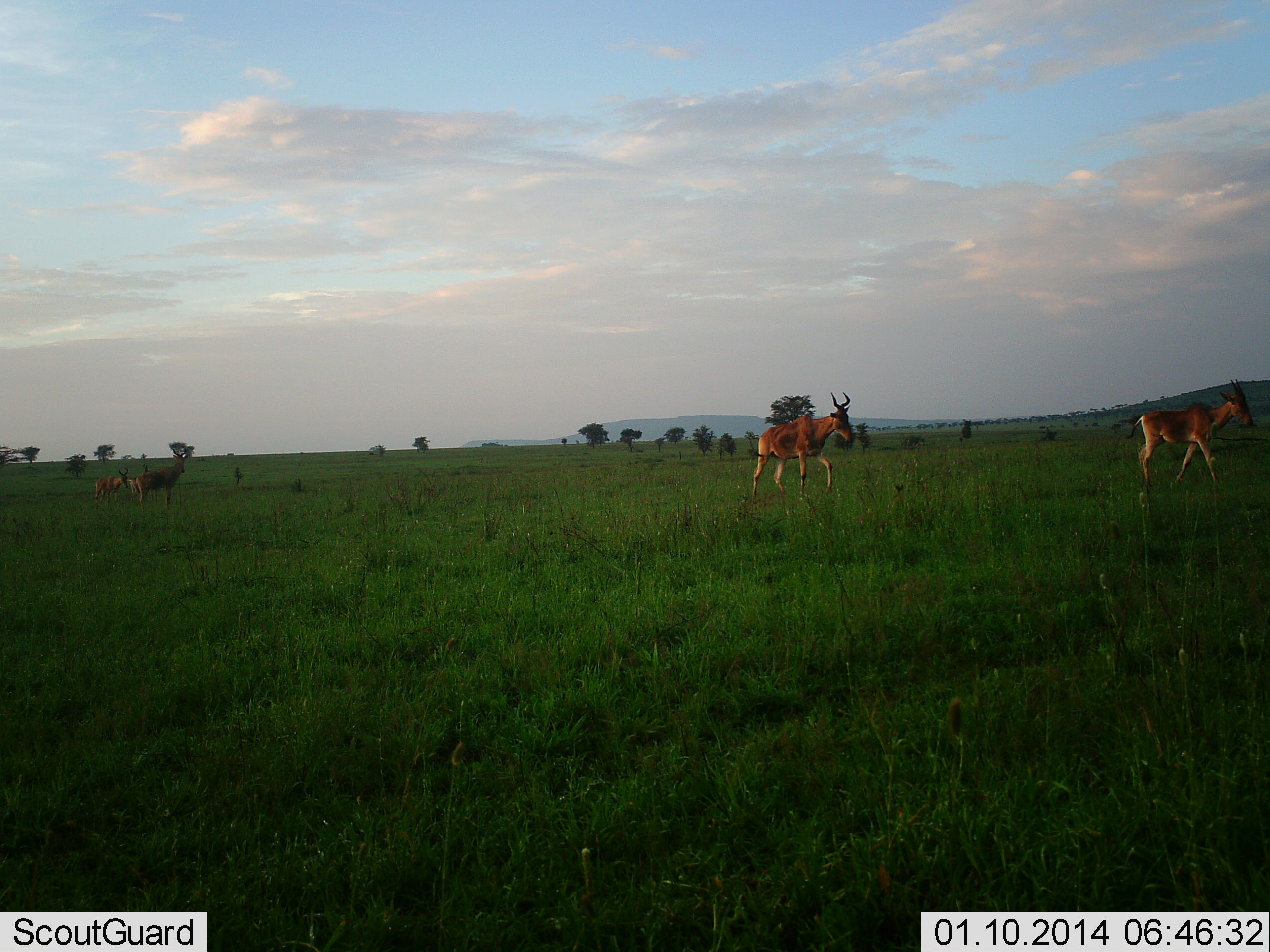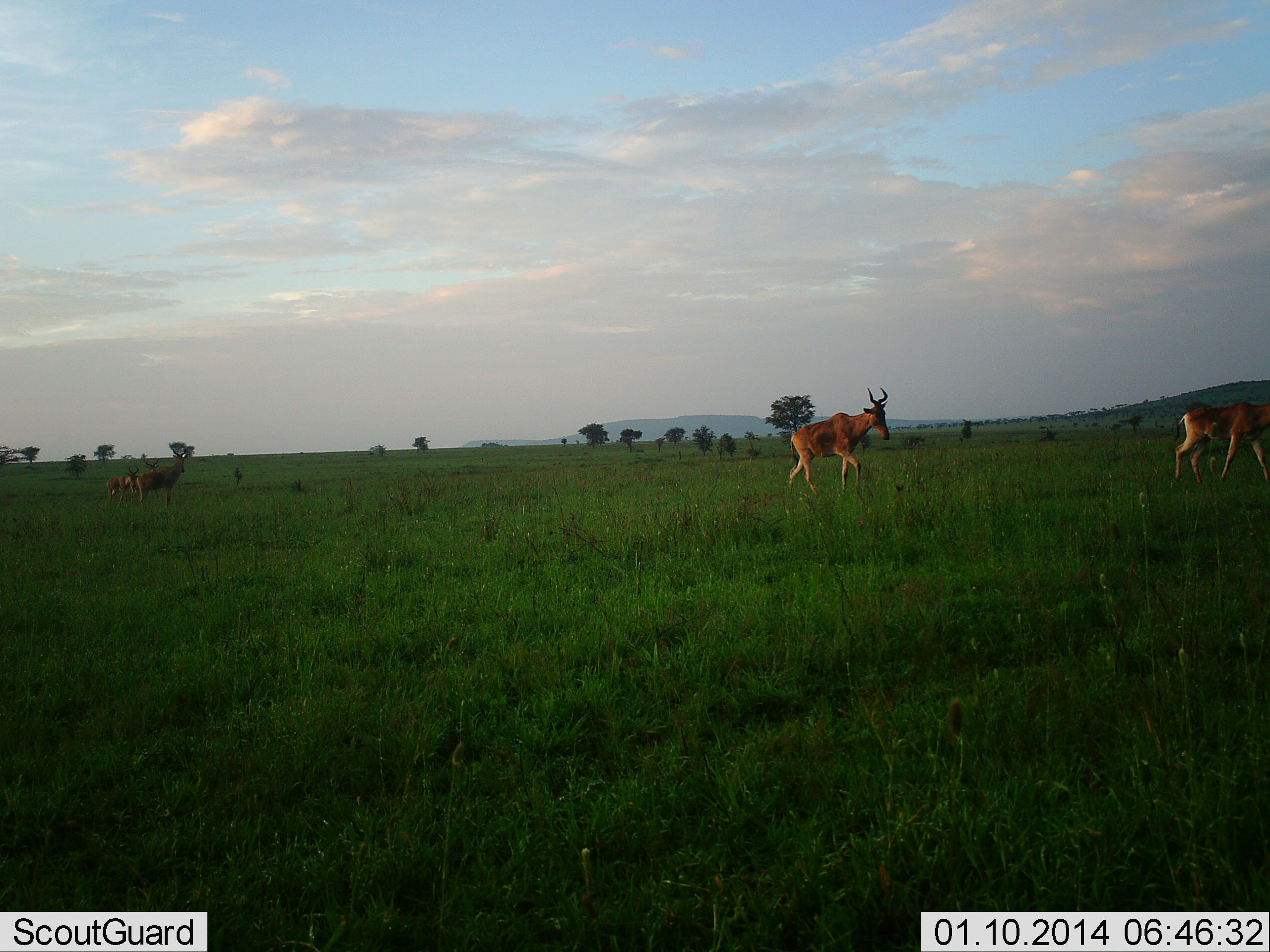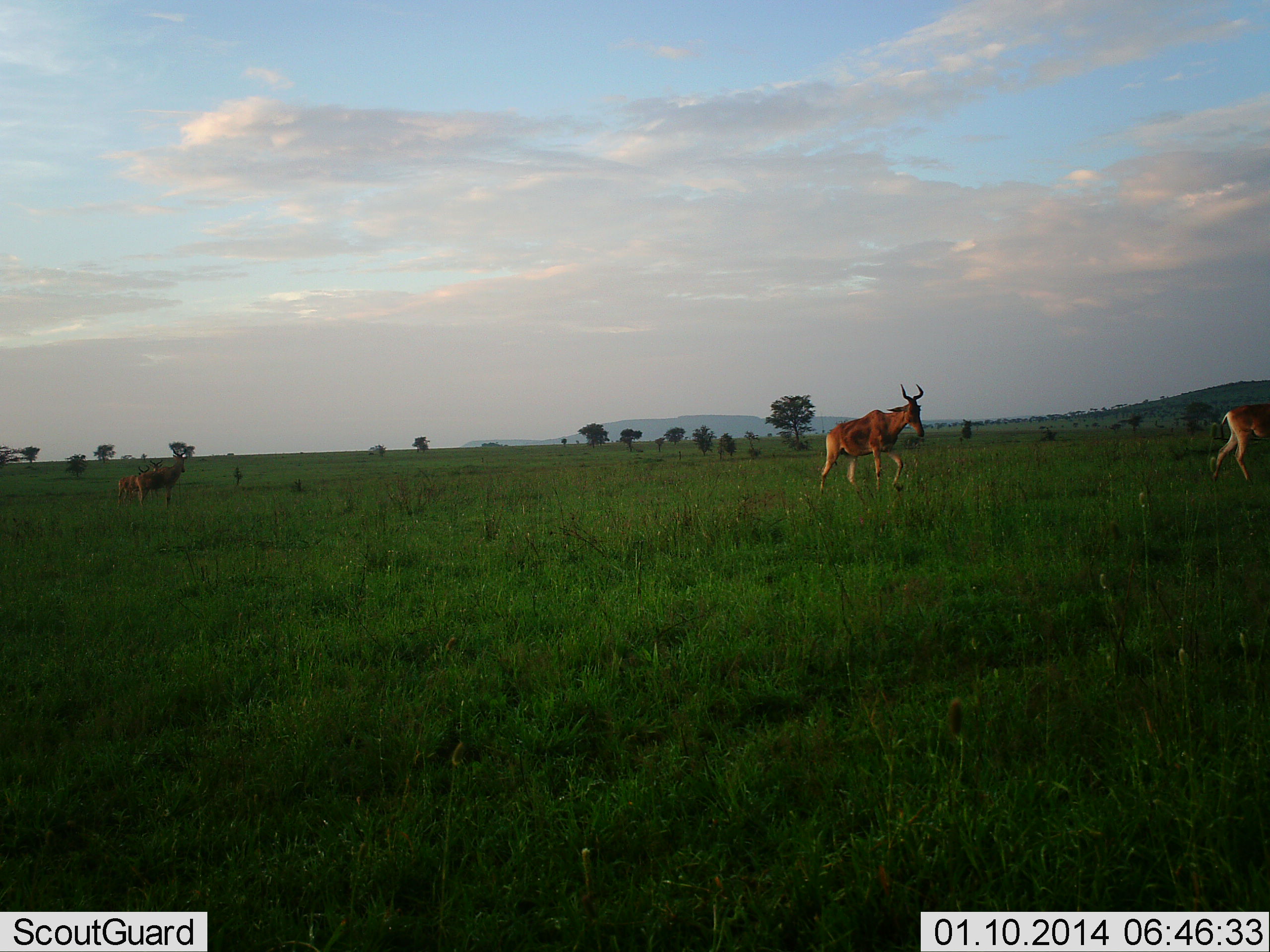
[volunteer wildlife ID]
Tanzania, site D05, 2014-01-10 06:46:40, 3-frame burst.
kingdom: Animalia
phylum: Chordata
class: Mammalia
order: Artiodactyla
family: Bovidae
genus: Alcelaphus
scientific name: Alcelaphus buselaphus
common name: hartebeest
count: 4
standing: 40%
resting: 0%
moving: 100%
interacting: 0%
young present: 0%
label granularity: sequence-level